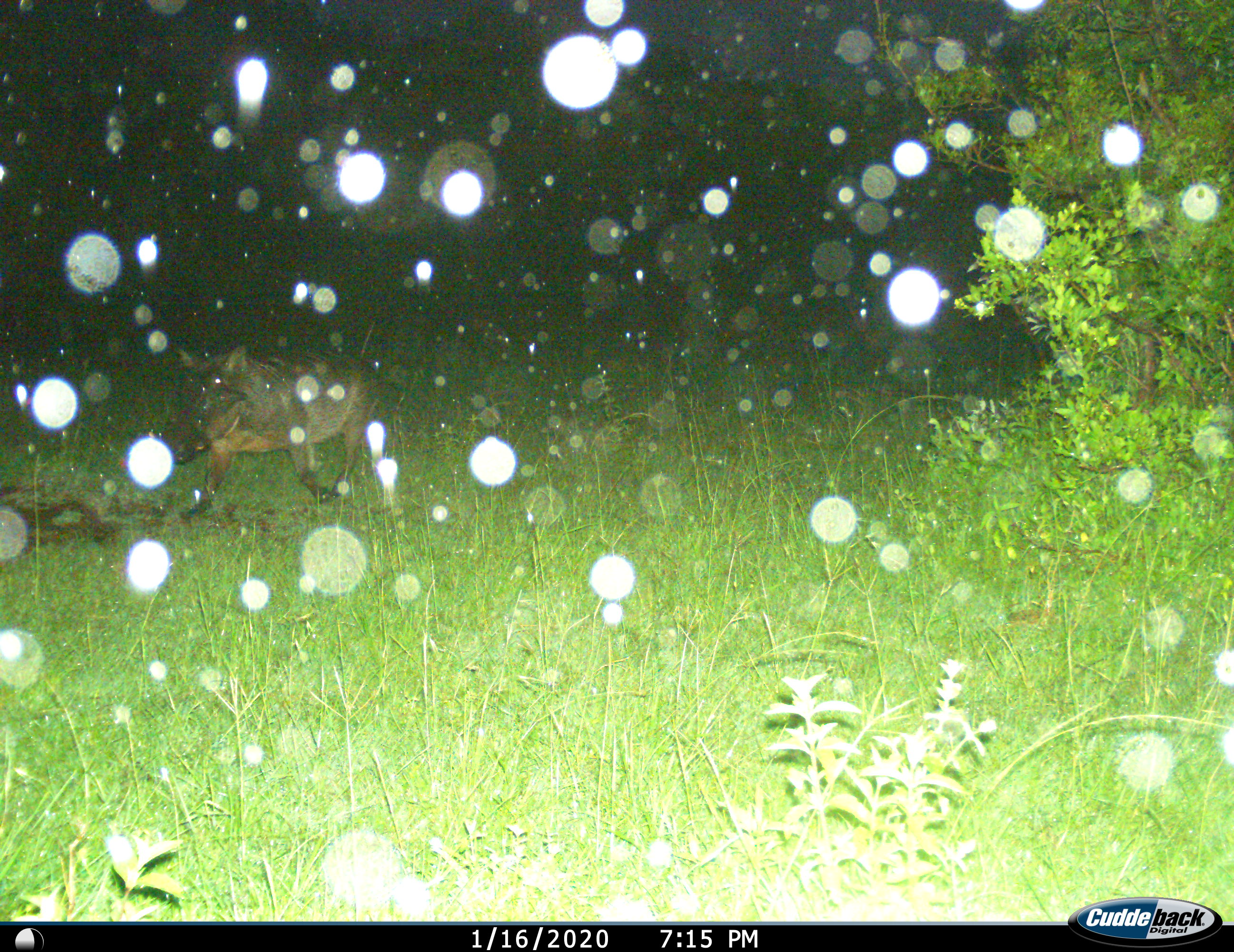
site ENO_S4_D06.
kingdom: Animalia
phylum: Chordata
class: Mammalia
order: Artiodactyla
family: Suidae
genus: Phacochoerus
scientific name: Phacochoerus africanus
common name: warthog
Warthog (Phacochoerus africanus), count 1. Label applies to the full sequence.